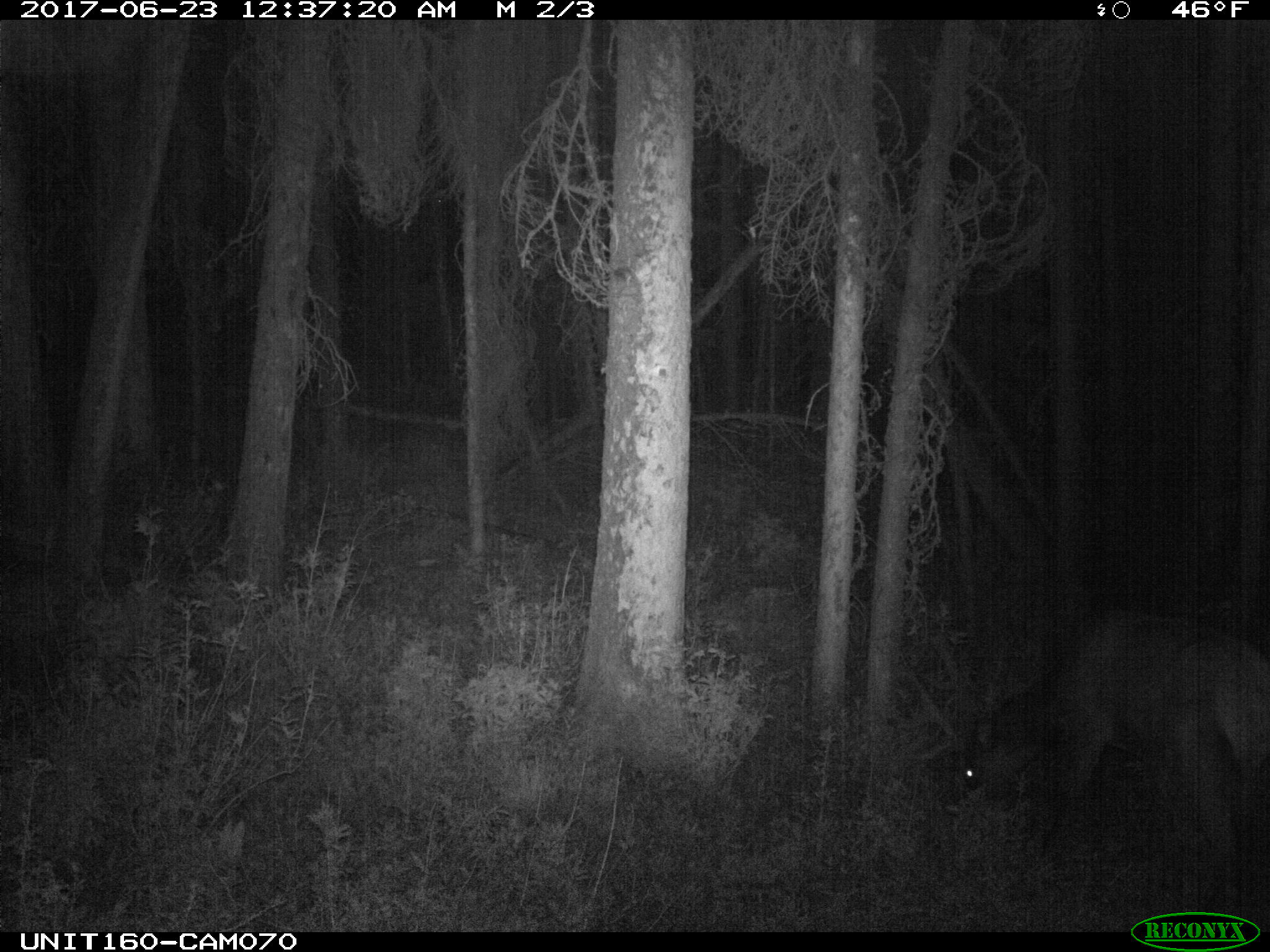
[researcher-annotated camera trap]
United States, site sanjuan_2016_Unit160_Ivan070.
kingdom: Animalia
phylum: Chordata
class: Mammalia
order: Artiodactyla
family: Cervidae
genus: Cervus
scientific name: Cervus elaphus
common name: red deer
Cervus elaphus (red deer).